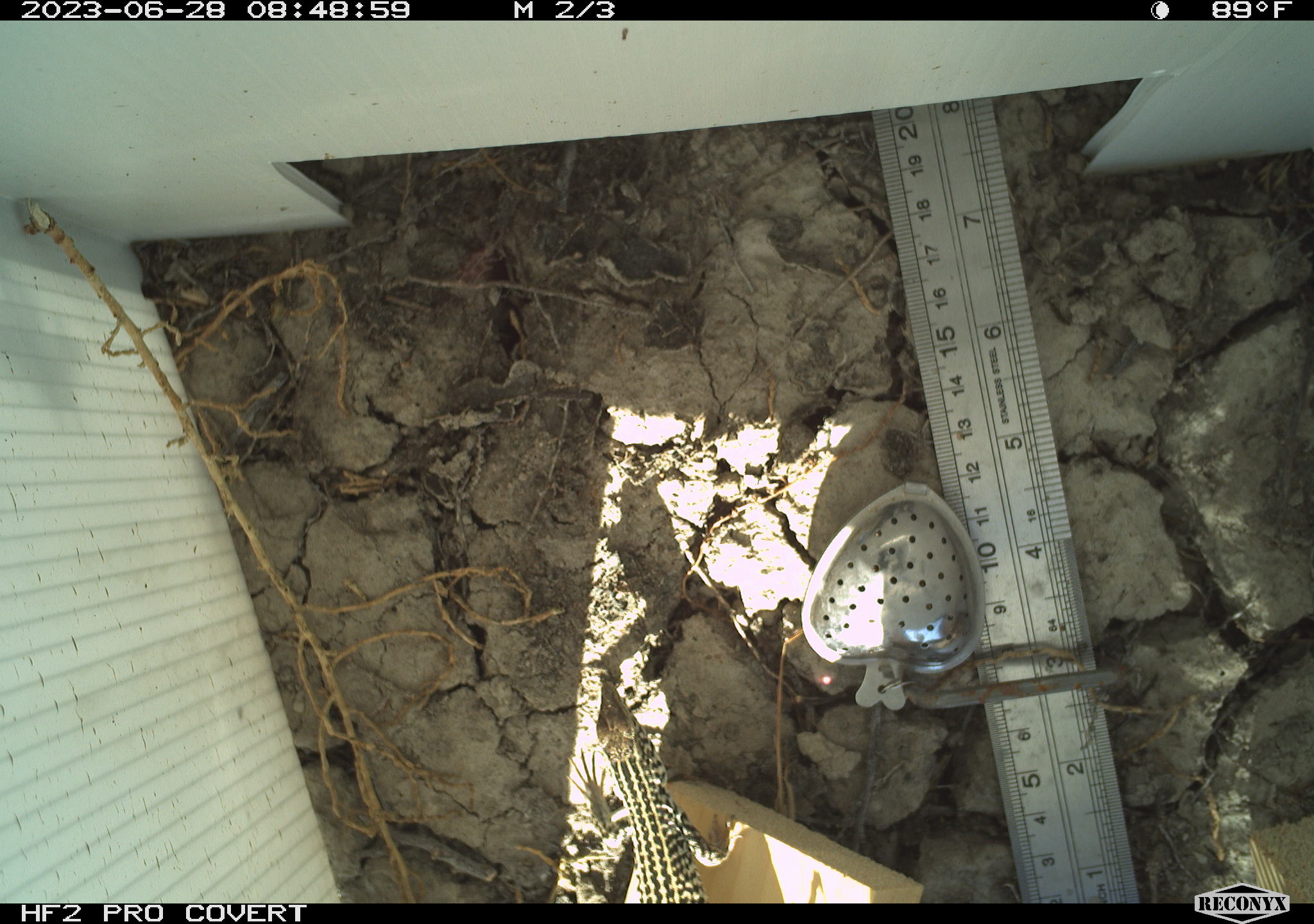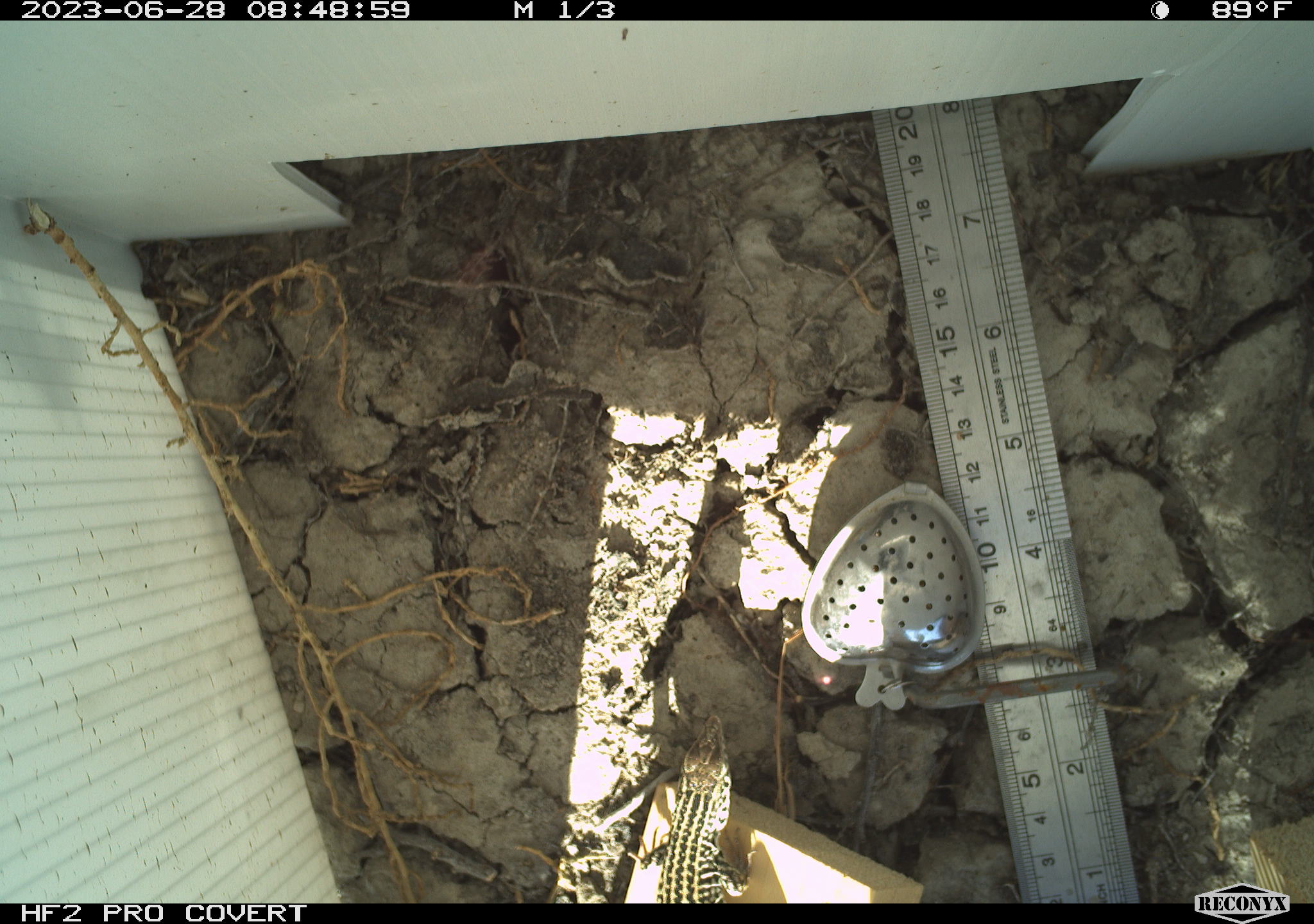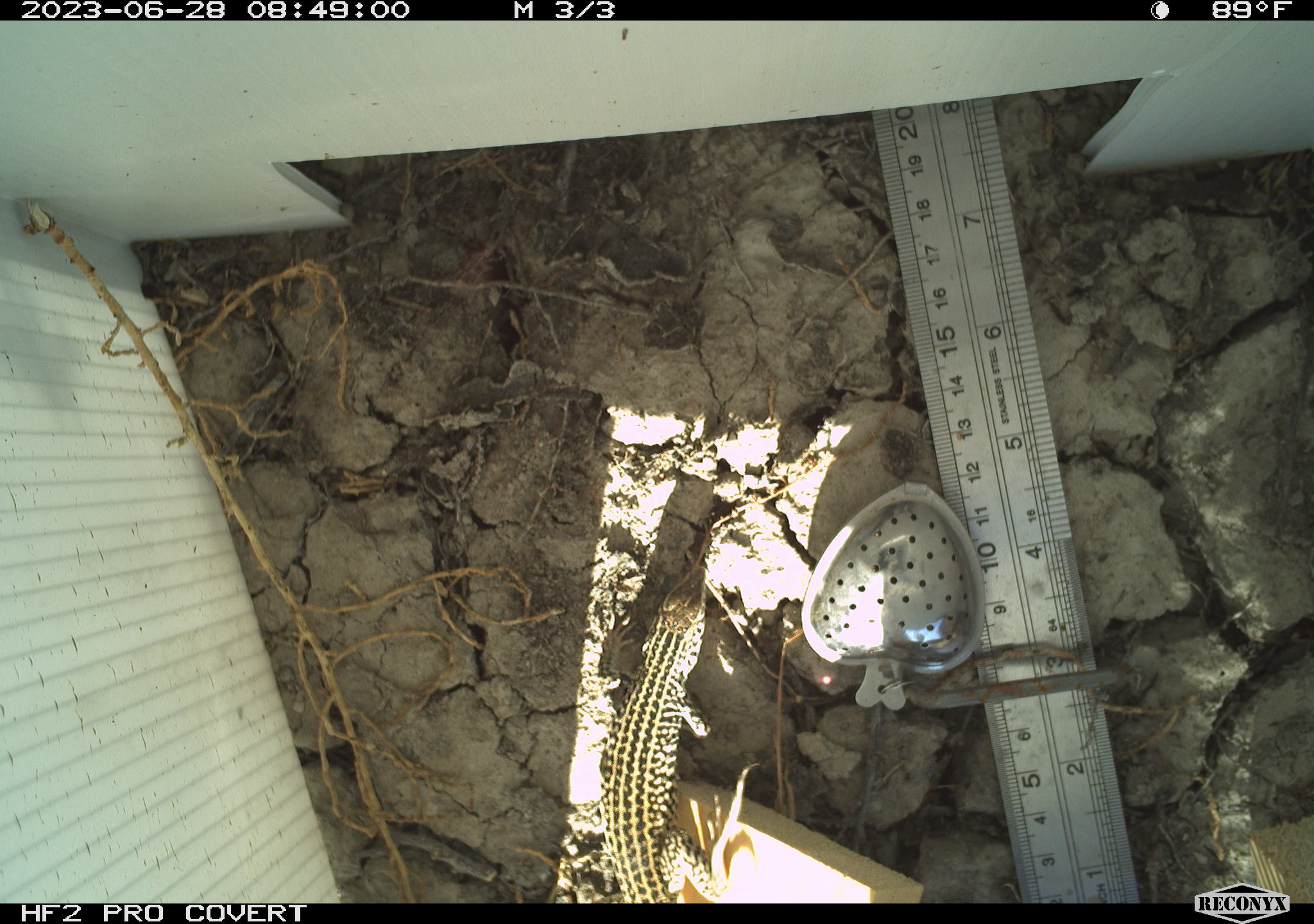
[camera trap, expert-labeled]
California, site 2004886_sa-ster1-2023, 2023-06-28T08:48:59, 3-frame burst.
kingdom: Animalia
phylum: Chordata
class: Reptilia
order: Squamata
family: Teiidae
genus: Aspidoscelis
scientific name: Aspidoscelis tigris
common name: western whiptail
Western whiptail (Aspidoscelis tigris).